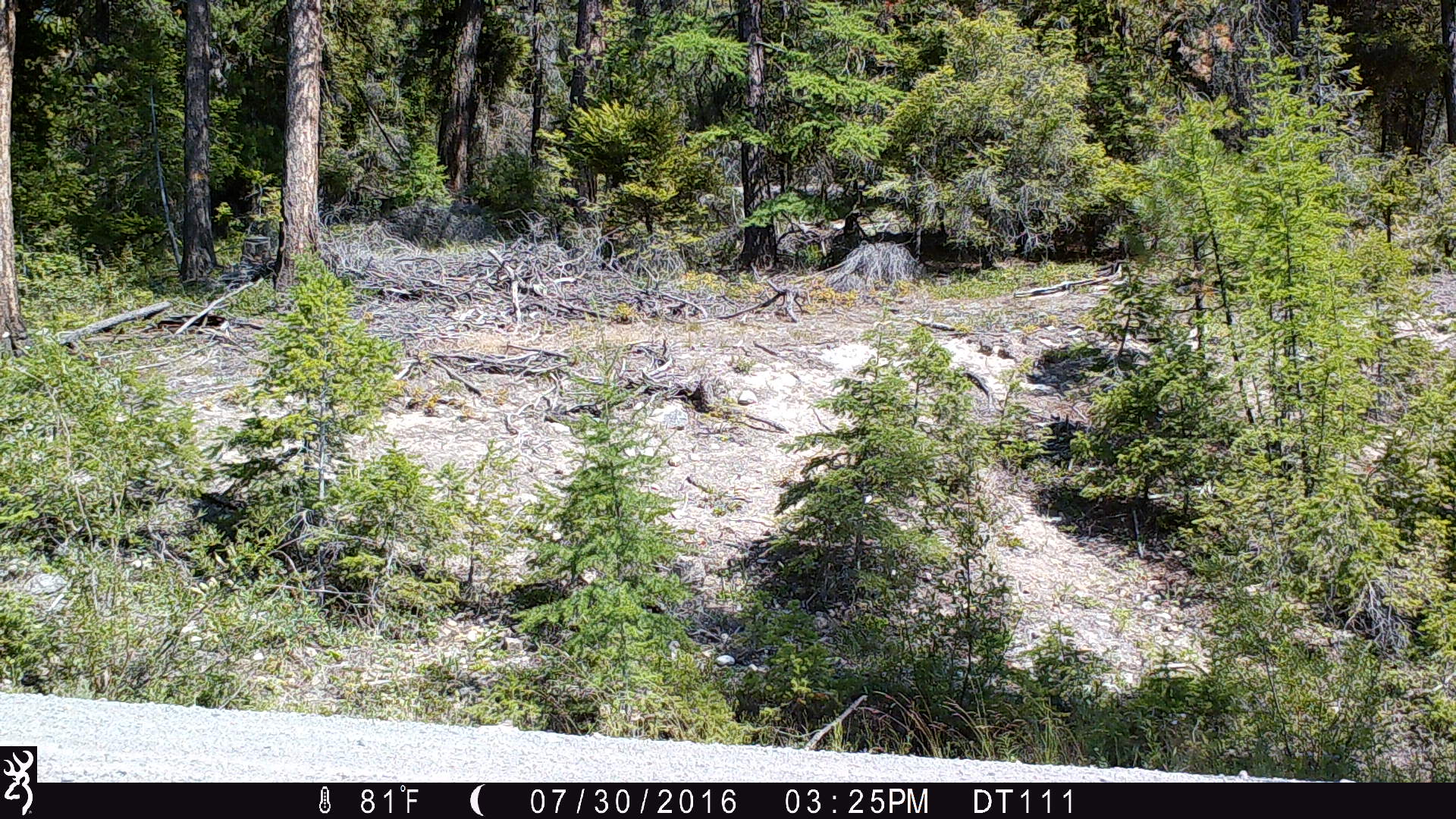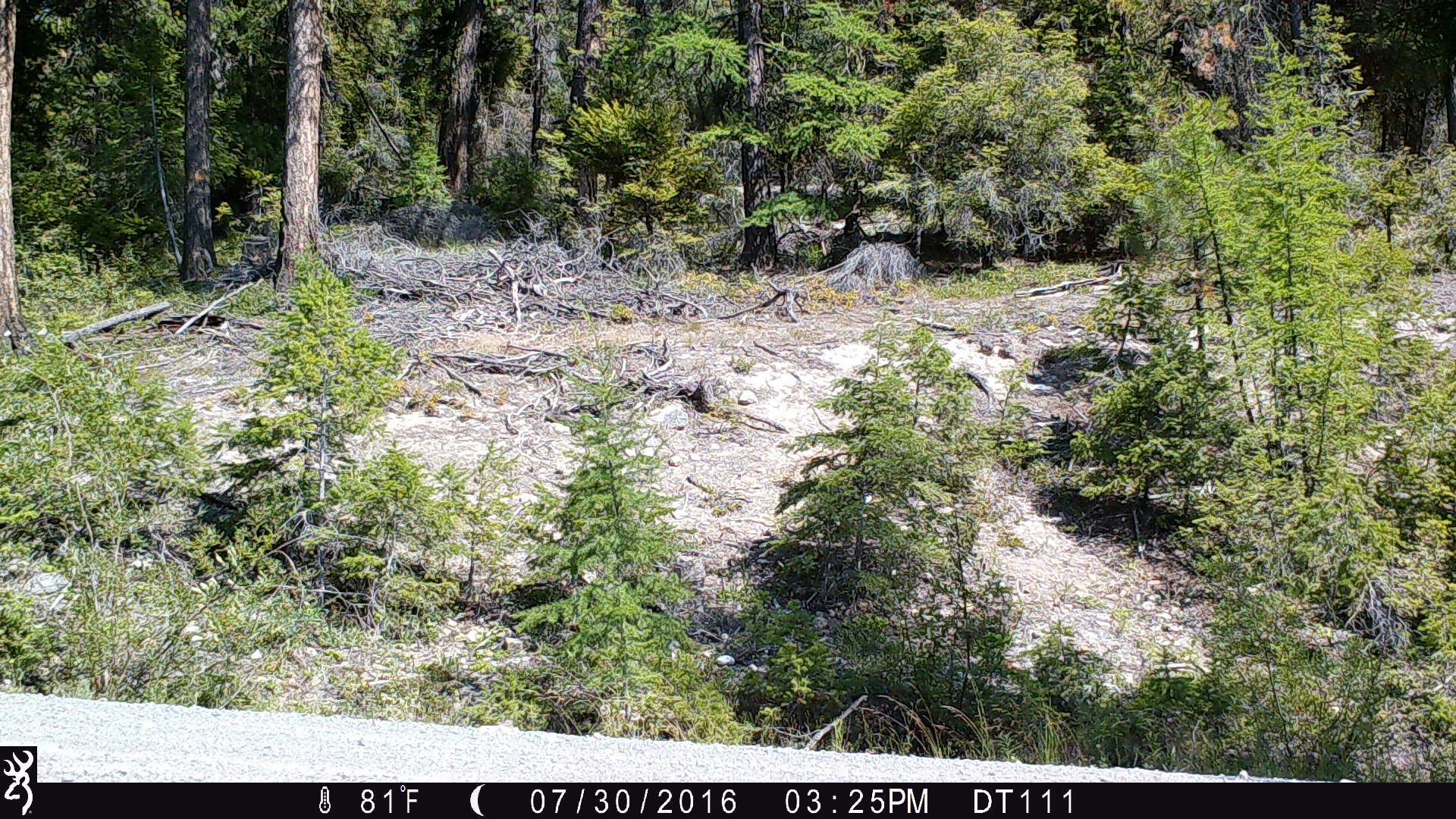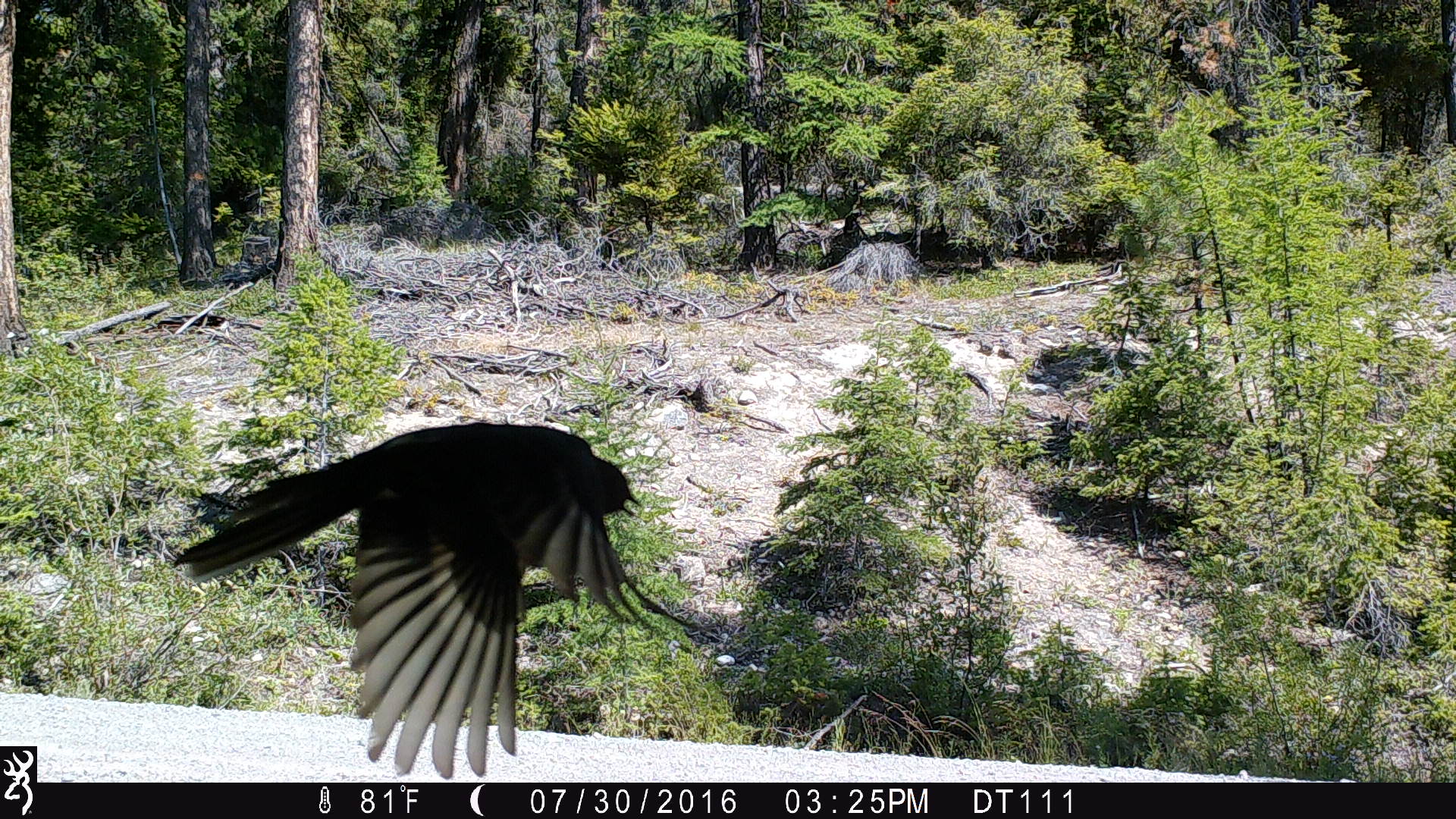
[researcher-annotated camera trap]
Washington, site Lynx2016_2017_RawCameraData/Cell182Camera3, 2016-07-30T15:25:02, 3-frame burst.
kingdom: Animalia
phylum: Chordata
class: Aves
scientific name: Aves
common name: birds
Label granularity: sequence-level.